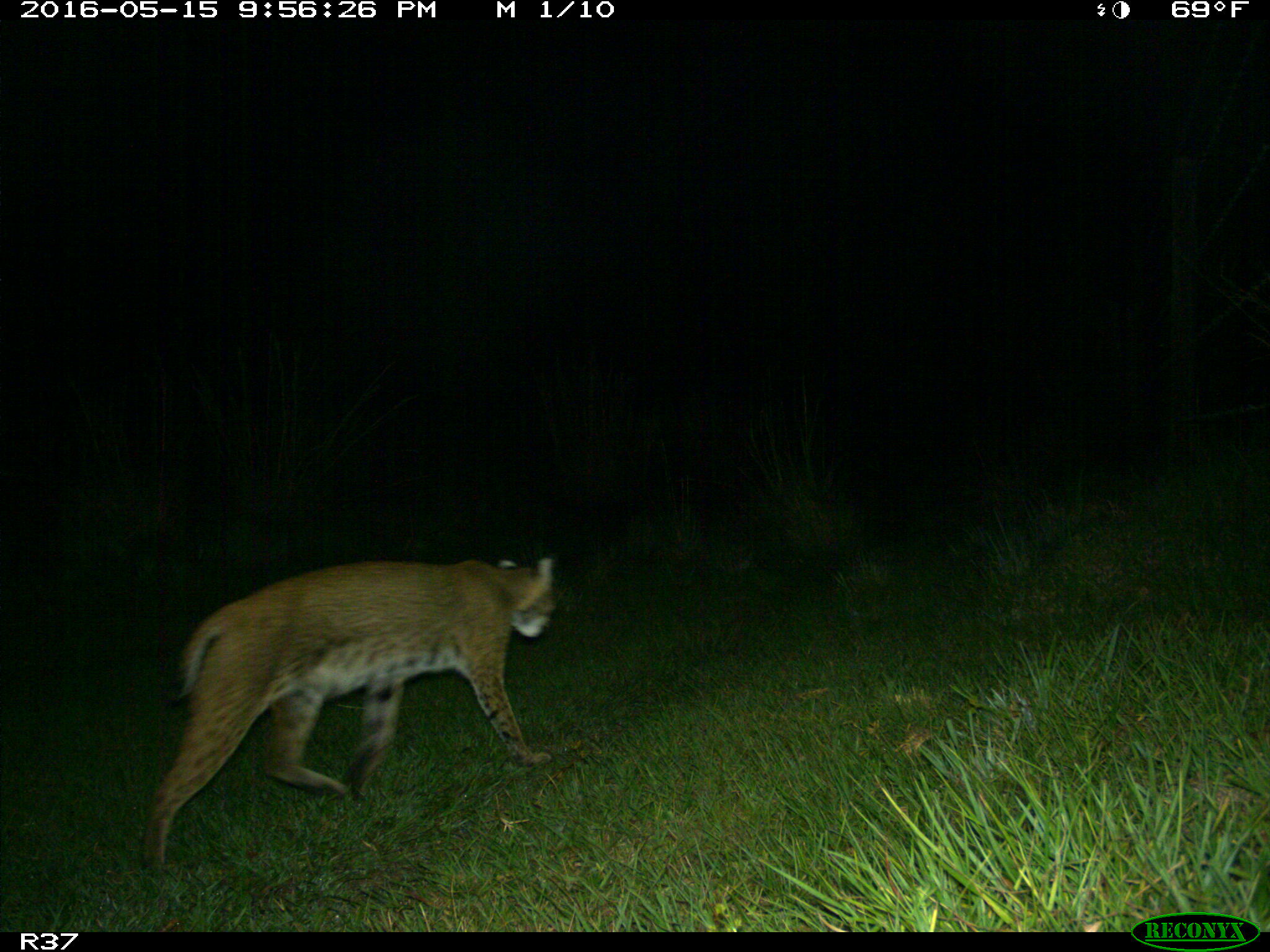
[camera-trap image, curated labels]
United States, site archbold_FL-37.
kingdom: Animalia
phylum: Chordata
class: Mammalia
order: Carnivora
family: Felidae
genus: Lynx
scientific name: Lynx rufus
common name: bobcat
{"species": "Lynx rufus (bobcat)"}